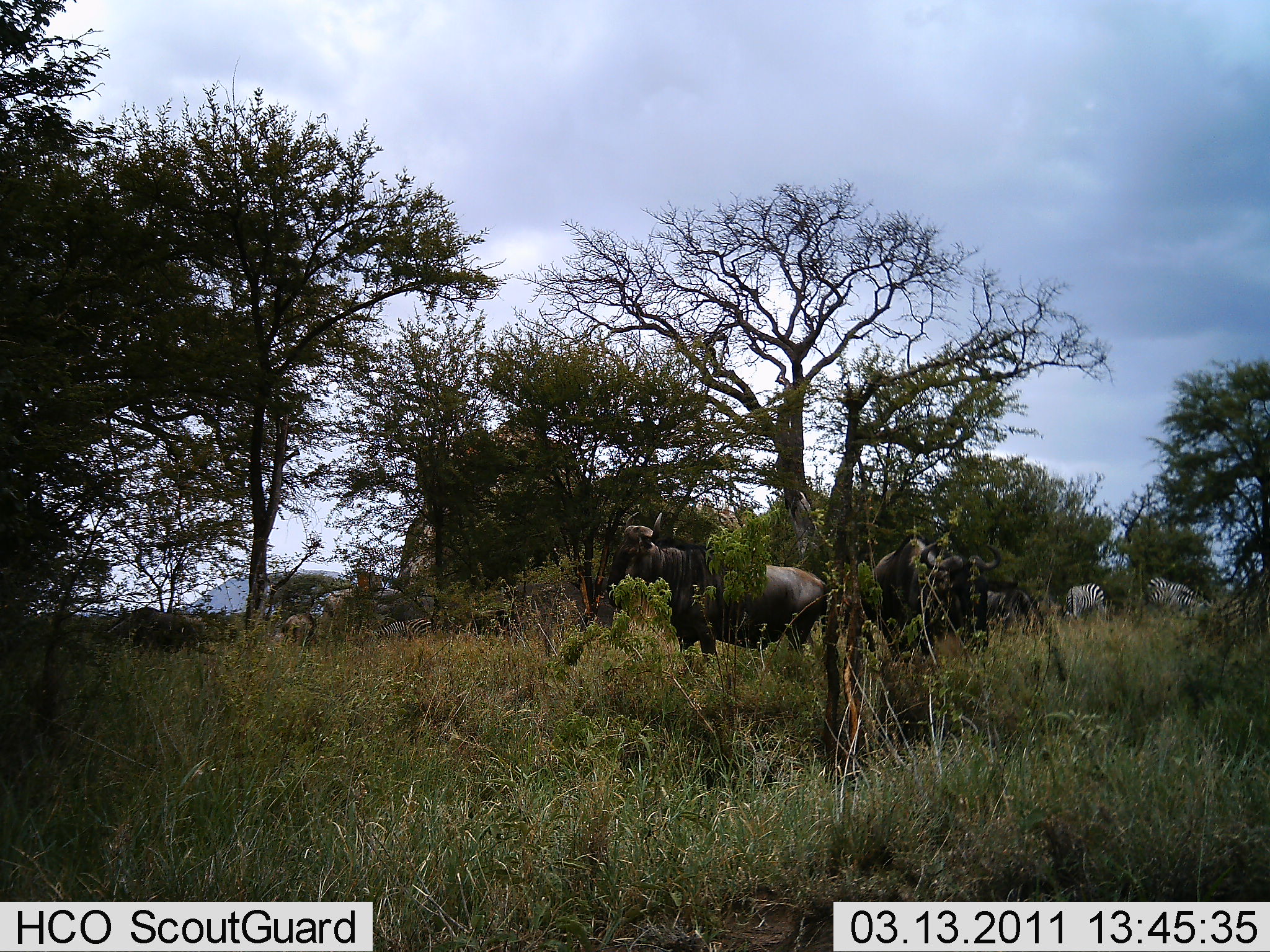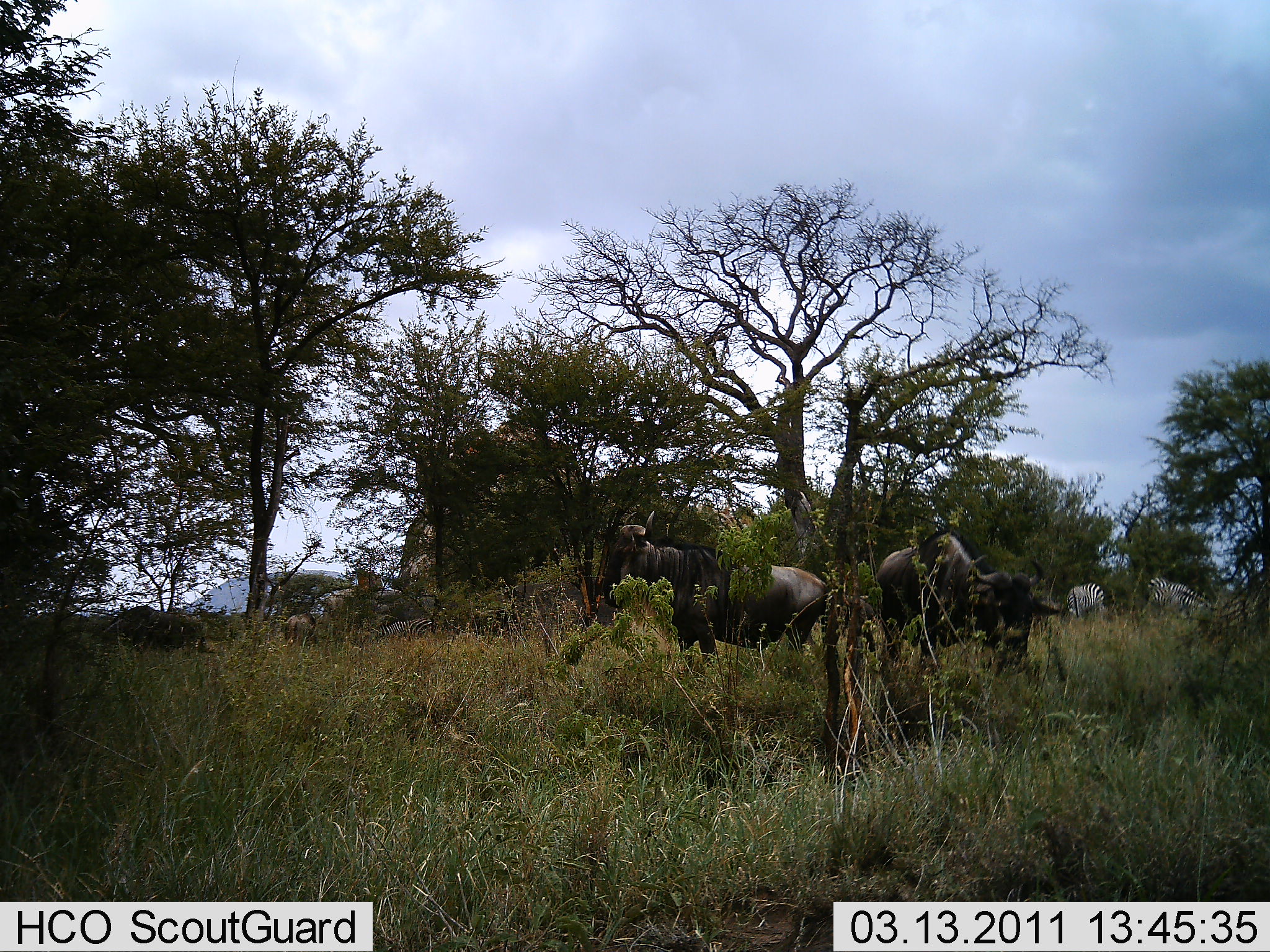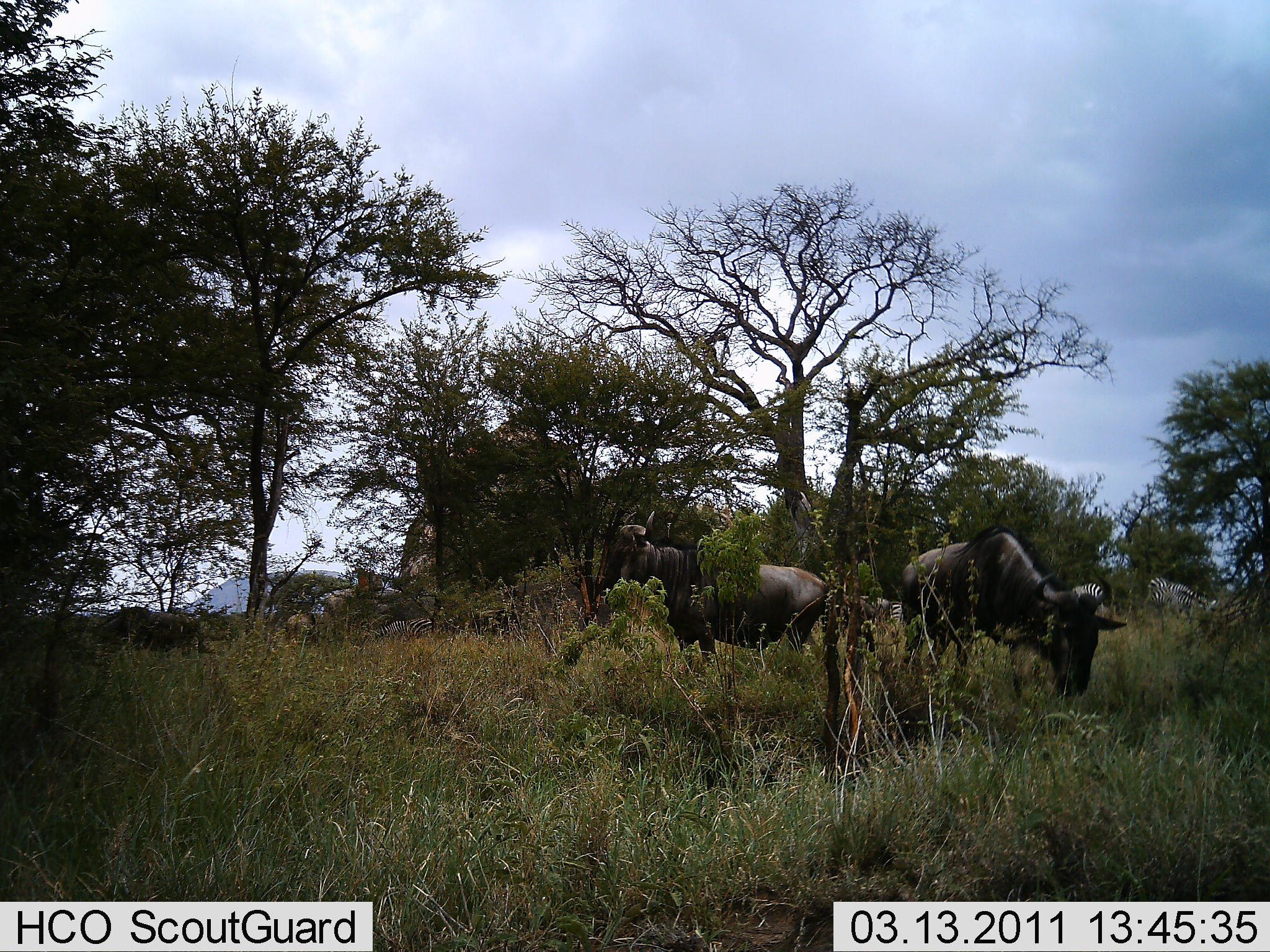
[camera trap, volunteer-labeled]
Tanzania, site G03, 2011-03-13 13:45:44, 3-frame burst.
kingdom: Animalia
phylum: Chordata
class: Mammalia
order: Artiodactyla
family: Bovidae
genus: Connochaetes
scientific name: Connochaetes taurinus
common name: blue wildebeest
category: wildebeest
Wildebeest (blue wildebeest) (Connochaetes taurinus), count 2. Behavior (volunteer vote fractions): standing 71%, resting 7%, moving 29%, interacting 0%. Young present (vote fraction): 0%. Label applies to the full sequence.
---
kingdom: Animalia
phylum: Chordata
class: Mammalia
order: Perissodactyla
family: Equidae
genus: Equus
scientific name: Equus quagga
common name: plains zebra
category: zebra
Zebra (plains zebra) (Equus quagga), count 2. Behavior (volunteer vote fractions): standing 78%, resting 0%, moving 0%, interacting 0%. Young present (vote fraction): 0%. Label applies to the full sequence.